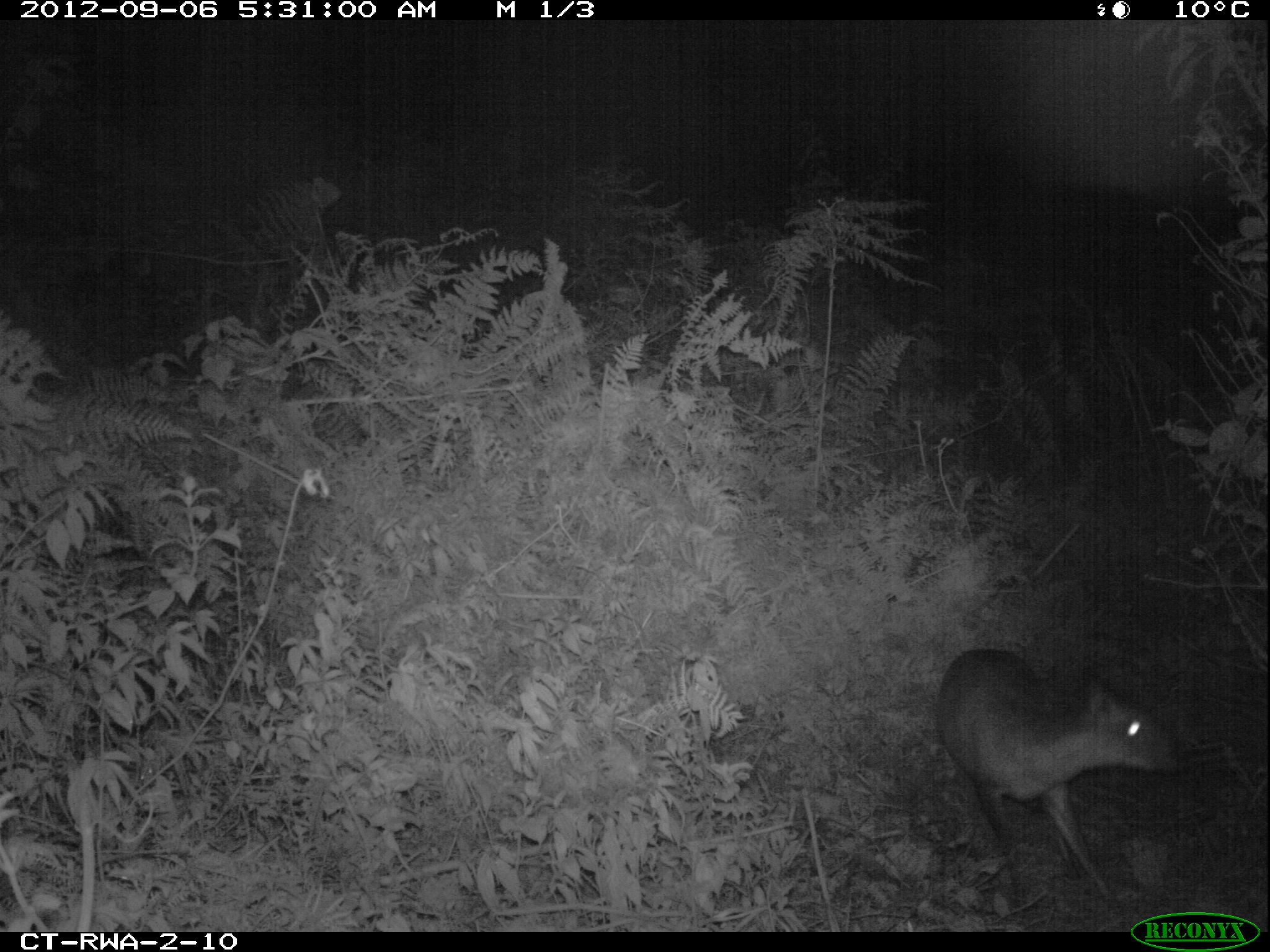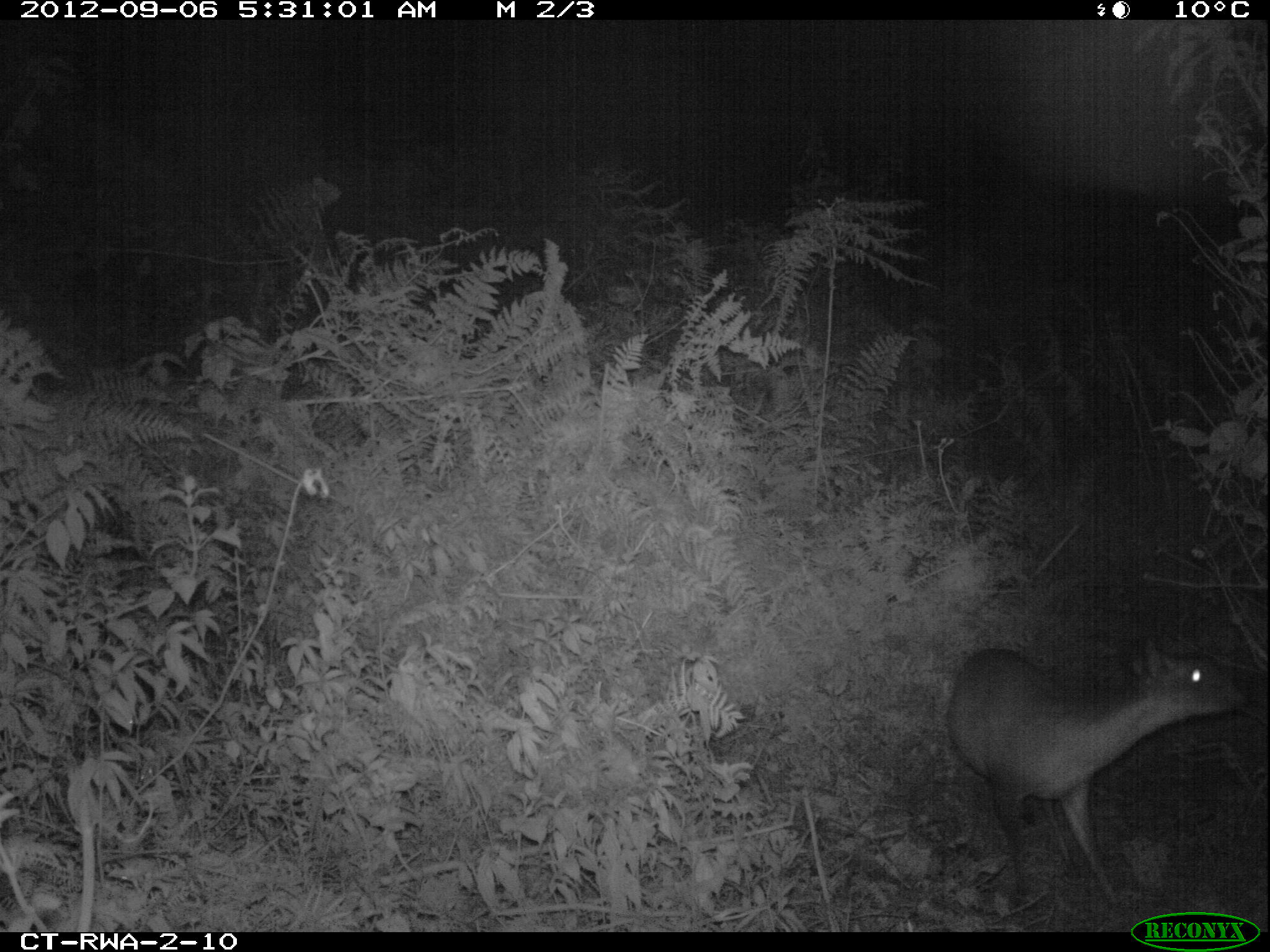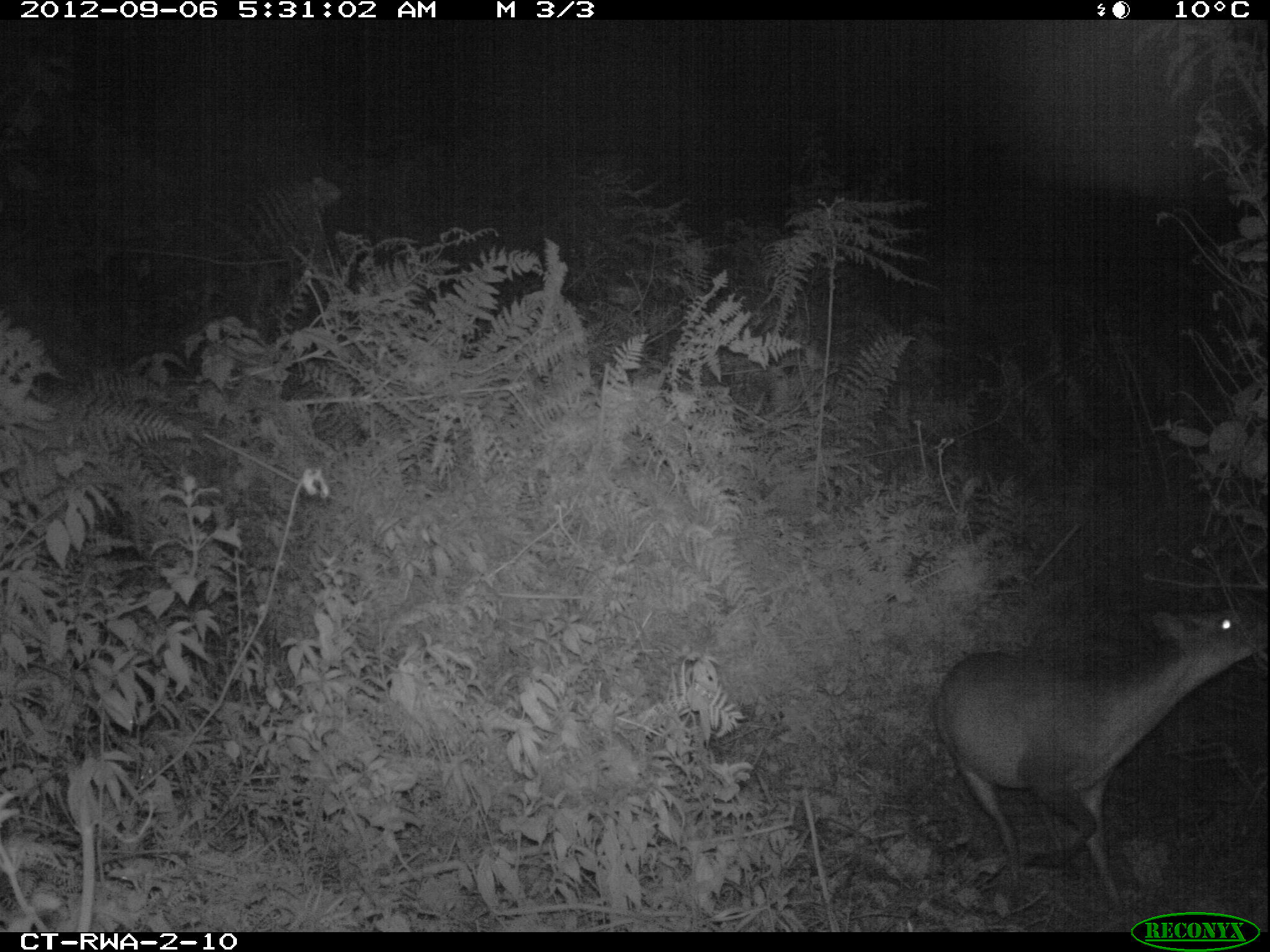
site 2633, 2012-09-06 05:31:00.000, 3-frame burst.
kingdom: Animalia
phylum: Chordata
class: Mammalia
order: Artiodactyla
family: Bovidae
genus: Cephalophus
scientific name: Cephalophus nigrifrons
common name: black-fronted duiker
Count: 1.